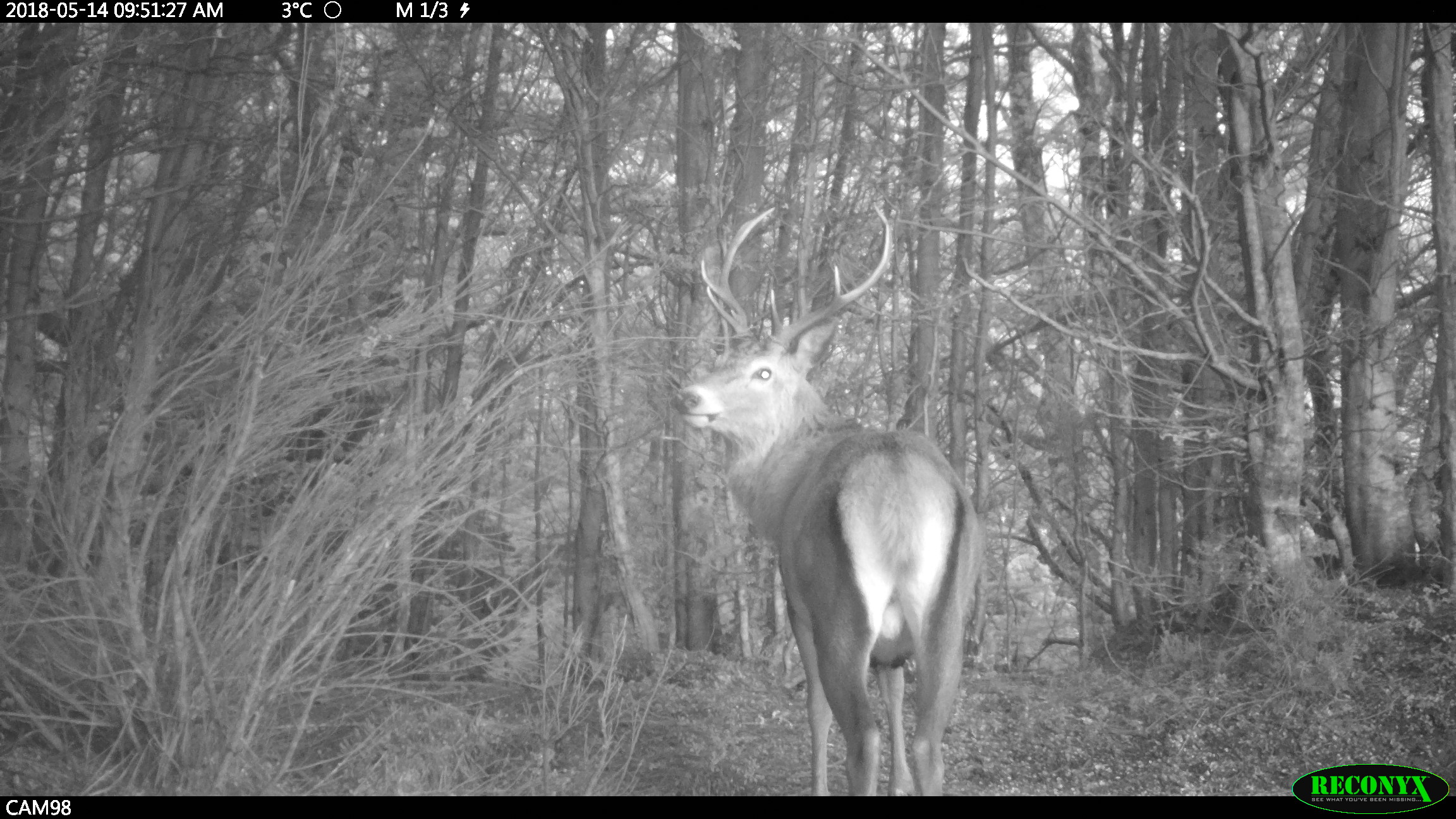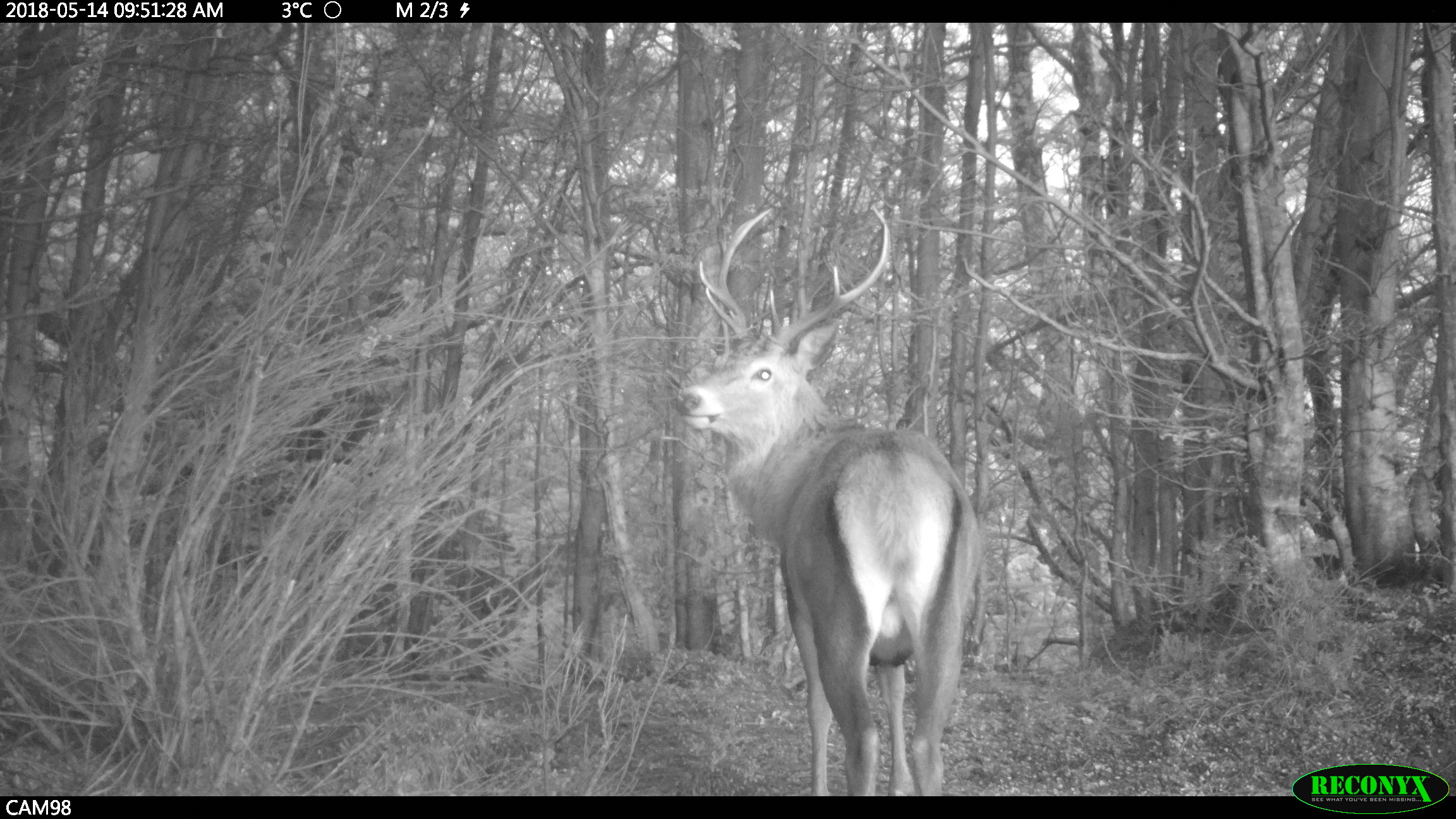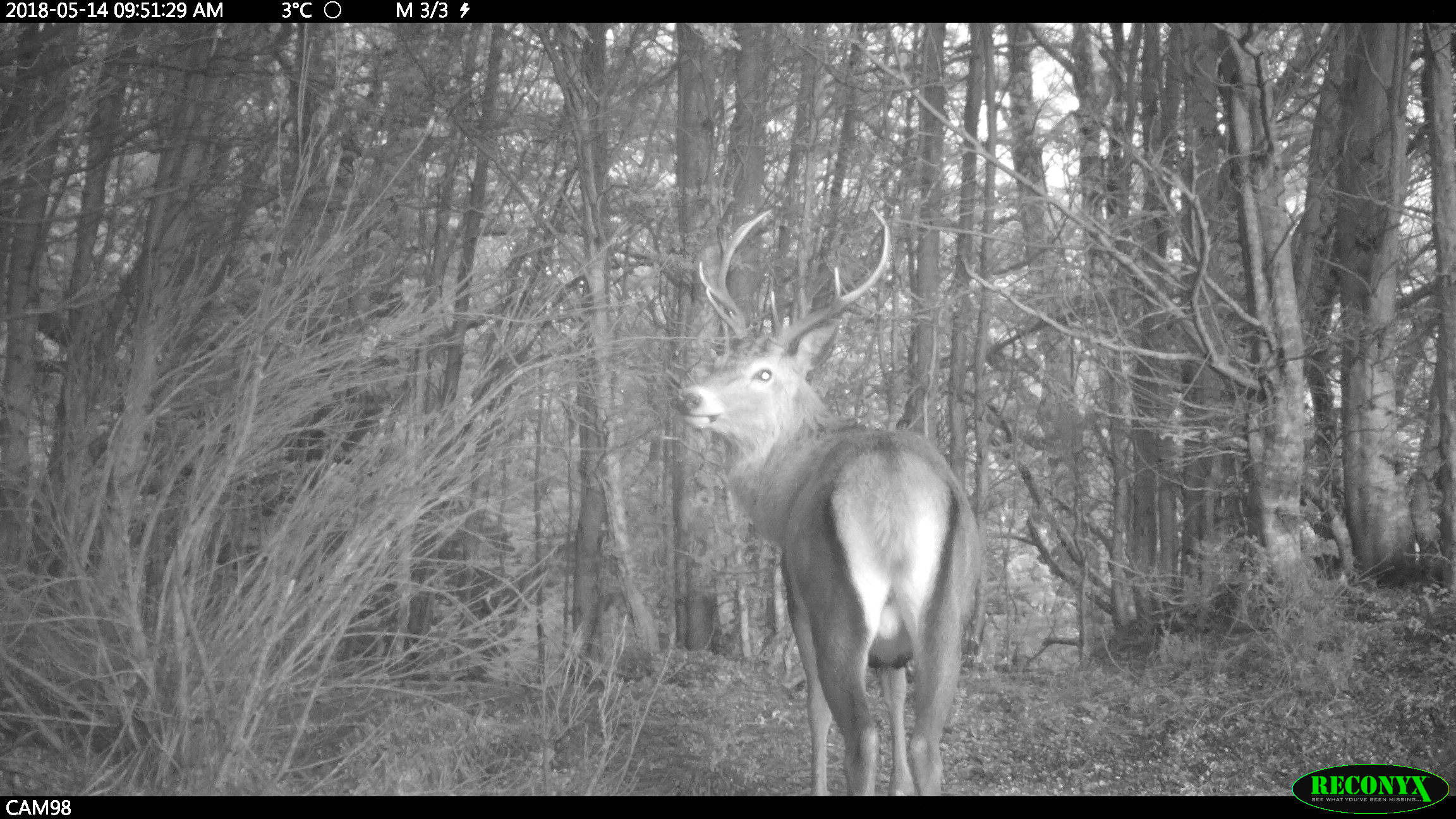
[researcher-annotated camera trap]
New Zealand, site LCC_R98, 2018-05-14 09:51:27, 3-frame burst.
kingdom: Animalia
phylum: Chordata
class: Mammalia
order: Artiodactyla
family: Cervidae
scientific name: Cervidae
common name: deer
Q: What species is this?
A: Deer (Cervidae).